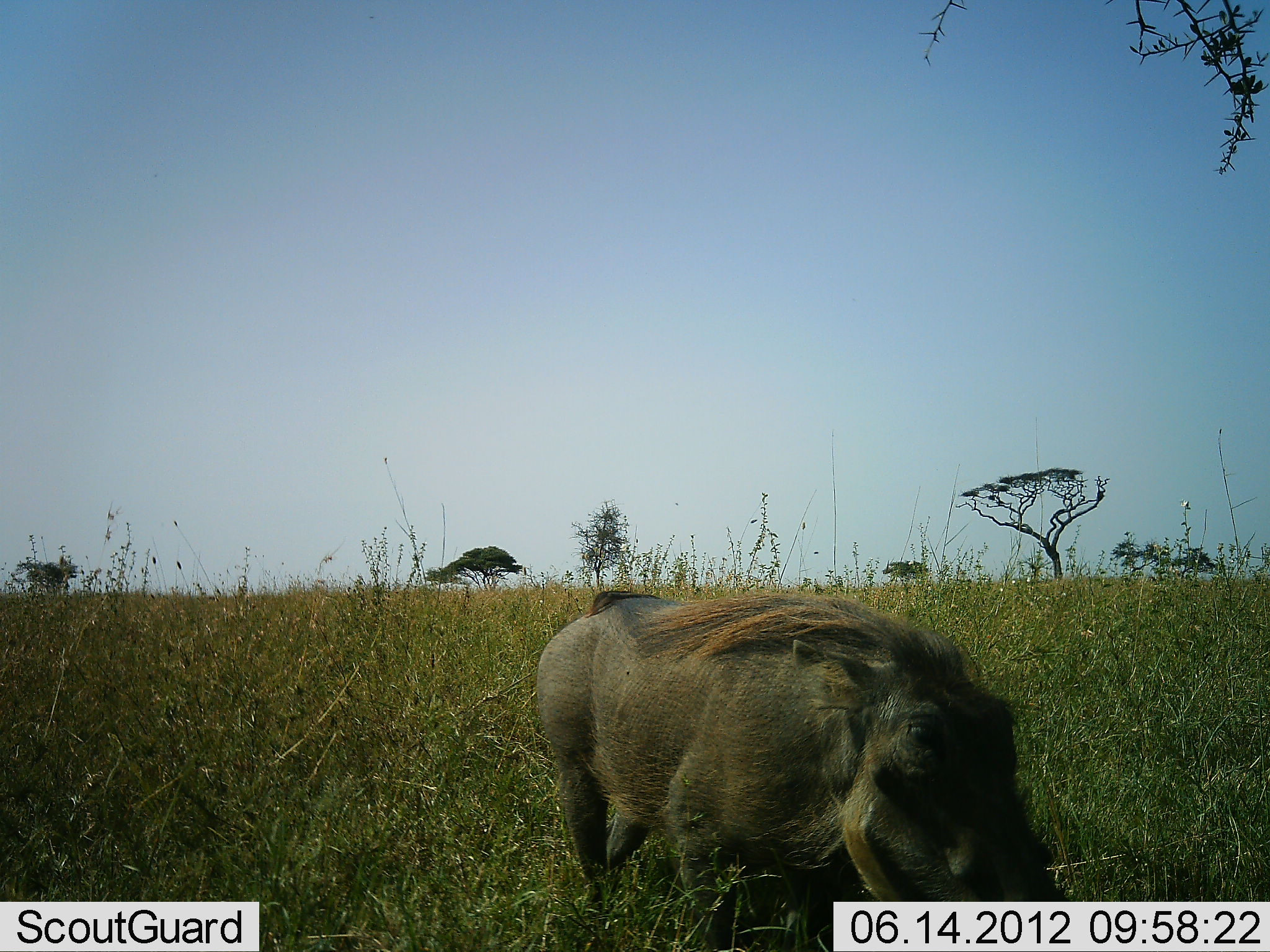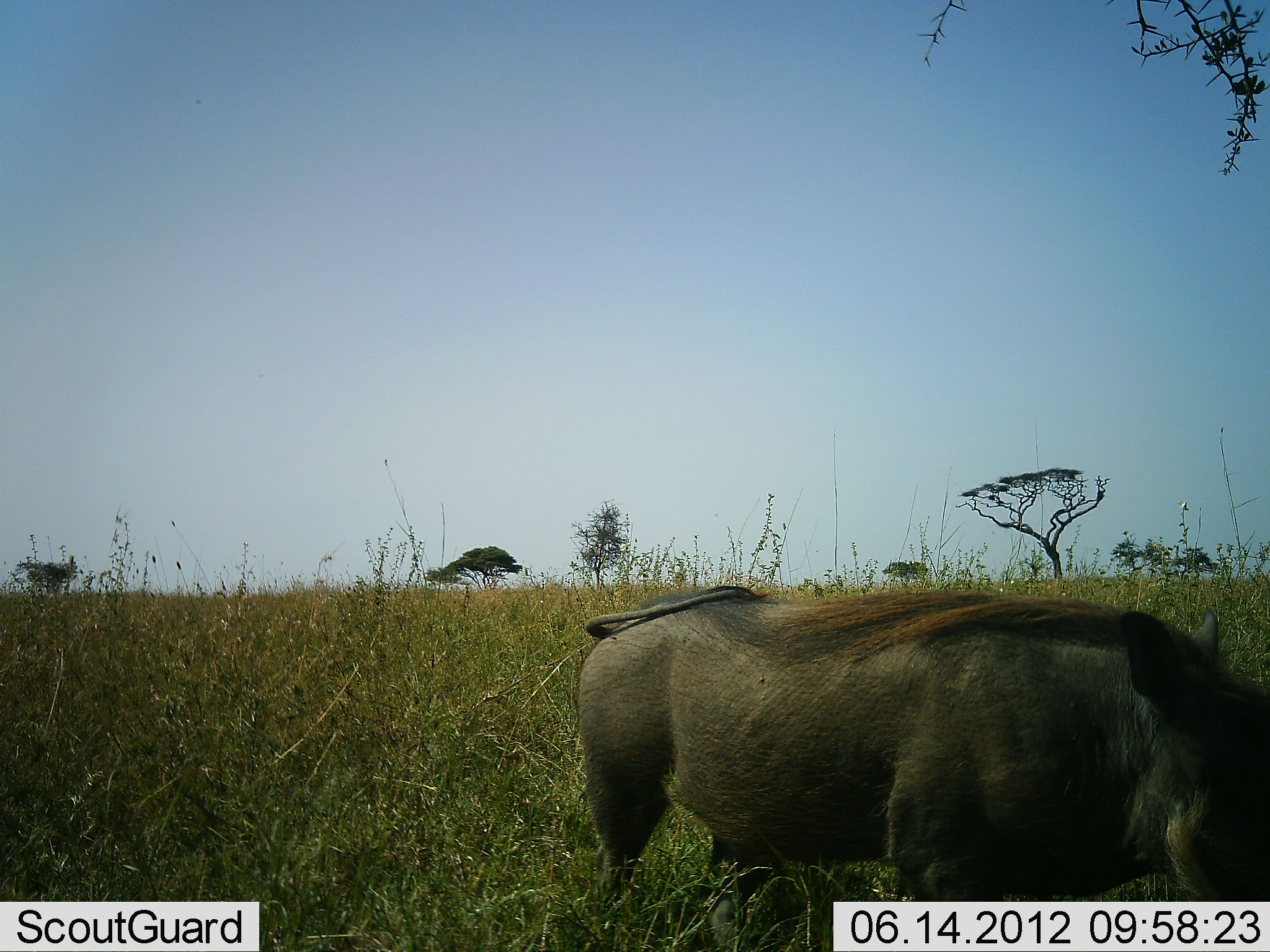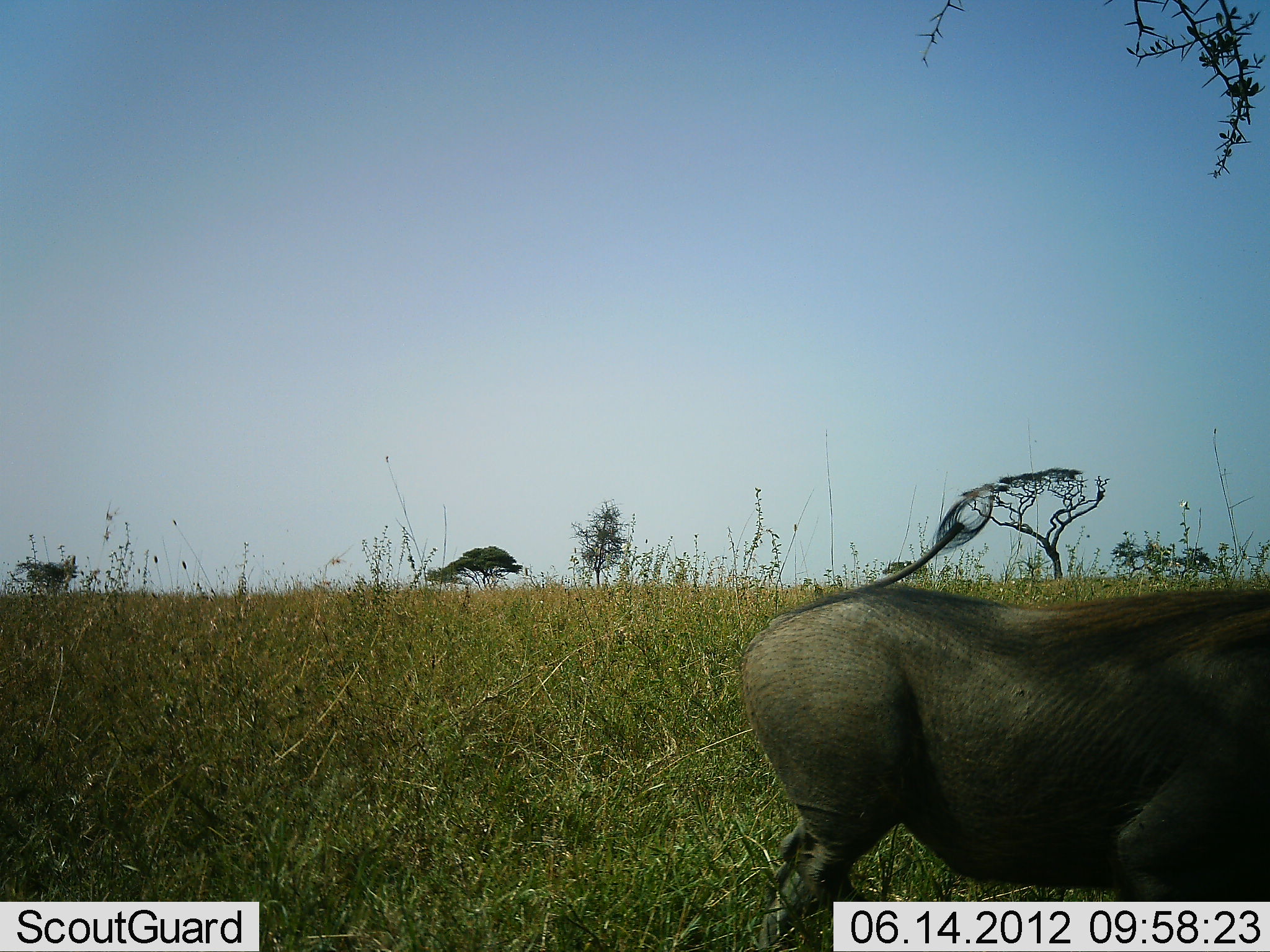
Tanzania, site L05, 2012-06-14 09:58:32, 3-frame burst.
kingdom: Animalia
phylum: Chordata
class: Mammalia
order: Artiodactyla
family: Suidae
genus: Phacochoerus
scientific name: Phacochoerus africanus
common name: warthog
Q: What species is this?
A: Warthog (Phacochoerus africanus).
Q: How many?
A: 1.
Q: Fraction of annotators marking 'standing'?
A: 0%.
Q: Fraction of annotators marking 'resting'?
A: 0%.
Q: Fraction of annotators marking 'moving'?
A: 90%.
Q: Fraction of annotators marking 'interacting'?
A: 0%.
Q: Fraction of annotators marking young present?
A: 0%.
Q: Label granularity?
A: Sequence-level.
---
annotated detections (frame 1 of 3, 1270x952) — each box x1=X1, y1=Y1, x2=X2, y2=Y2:
animal: x1=534, y1=589, x2=1075, y2=952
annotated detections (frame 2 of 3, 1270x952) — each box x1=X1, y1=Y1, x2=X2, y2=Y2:
animal: x1=577, y1=585, x2=1270, y2=952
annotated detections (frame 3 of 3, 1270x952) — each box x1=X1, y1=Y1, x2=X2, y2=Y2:
animal: x1=739, y1=486, x2=1270, y2=952